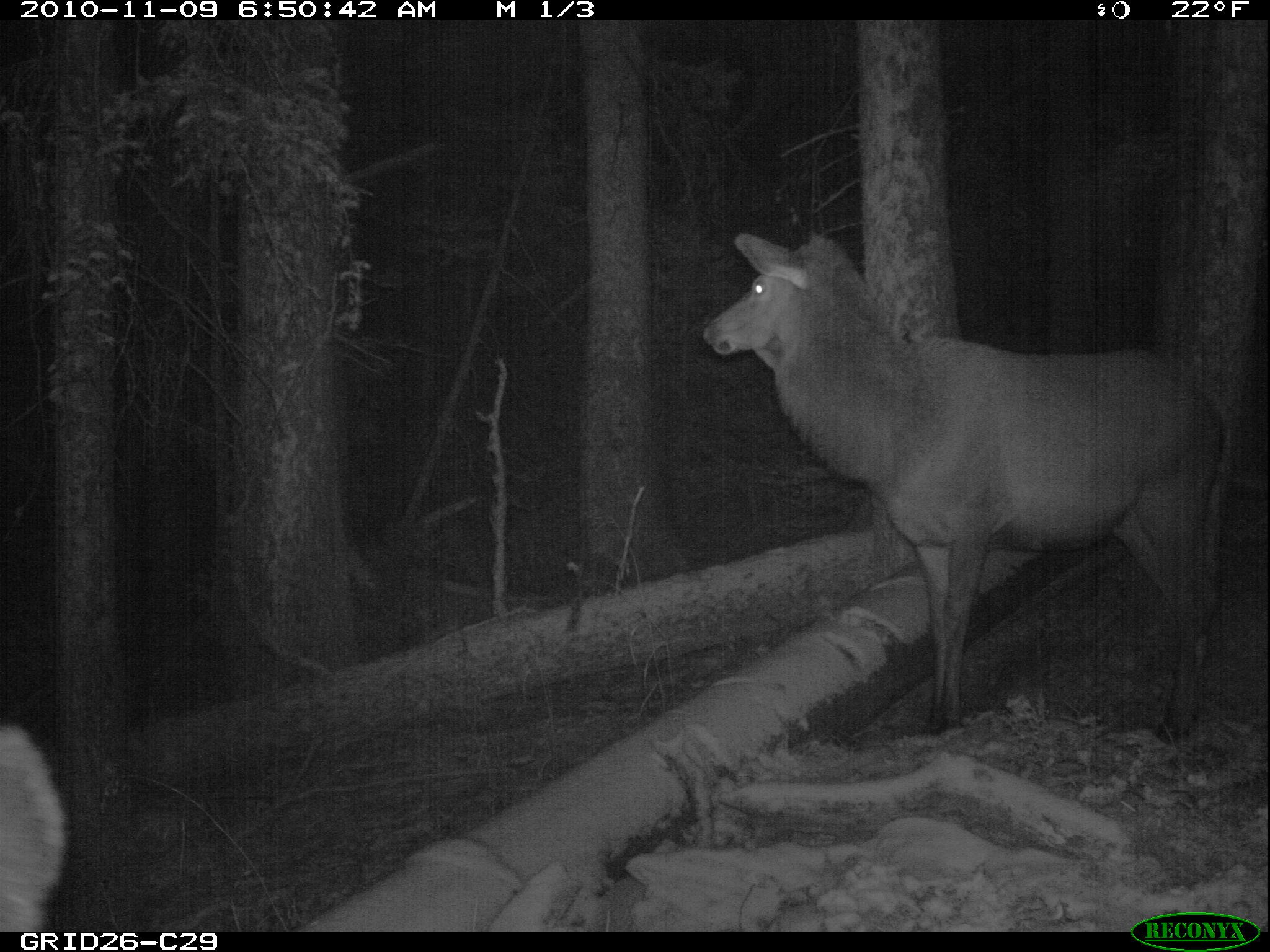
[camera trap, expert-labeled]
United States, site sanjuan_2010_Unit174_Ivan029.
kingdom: Animalia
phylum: Chordata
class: Mammalia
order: Artiodactyla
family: Cervidae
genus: Cervus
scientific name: Cervus elaphus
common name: red deer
Cervus elaphus (red deer).